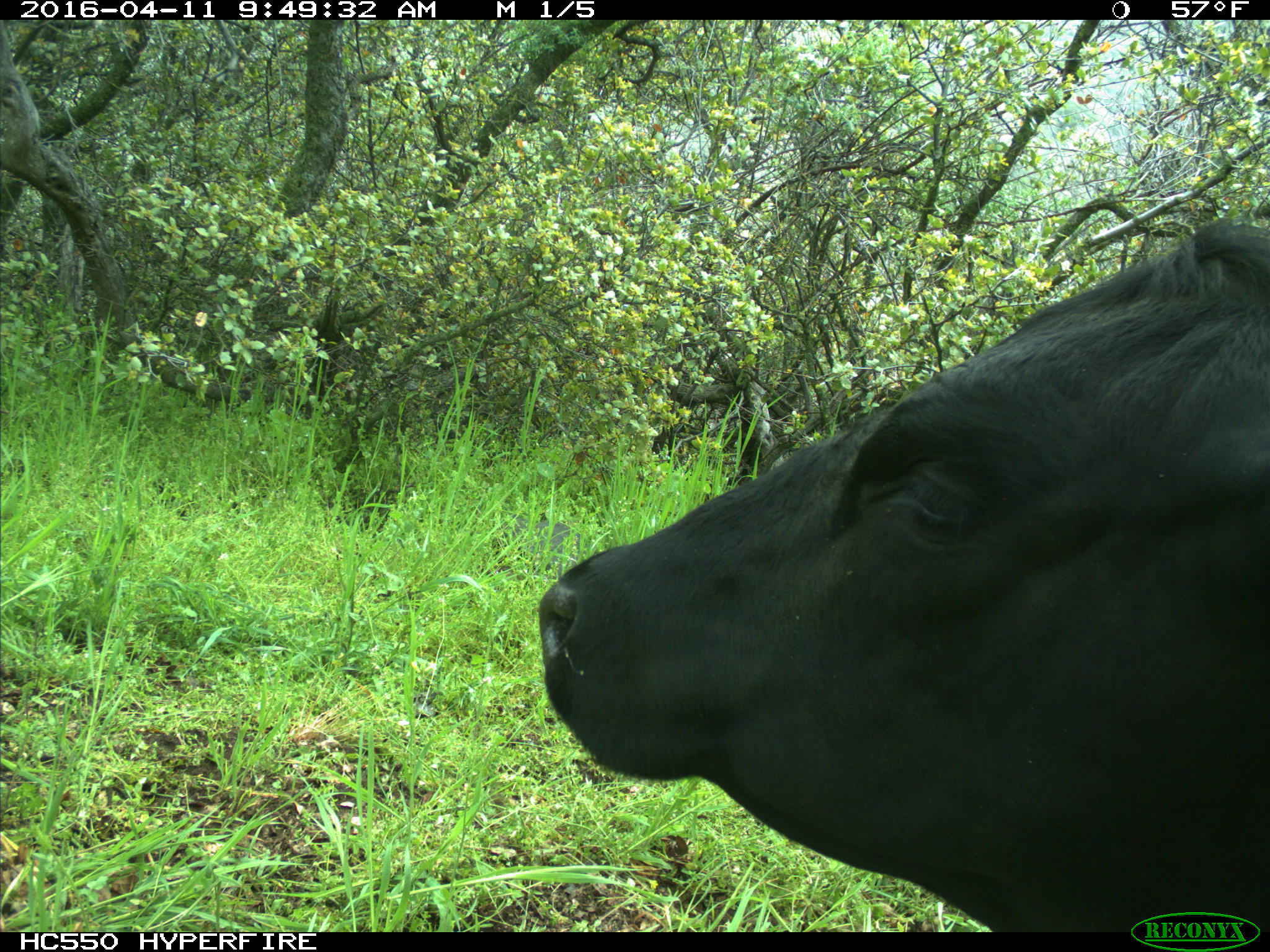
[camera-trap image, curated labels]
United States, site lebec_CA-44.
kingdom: Animalia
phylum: Chordata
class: Mammalia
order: Artiodactyla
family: Bovidae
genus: Bos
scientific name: Bos taurus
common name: domestic cow